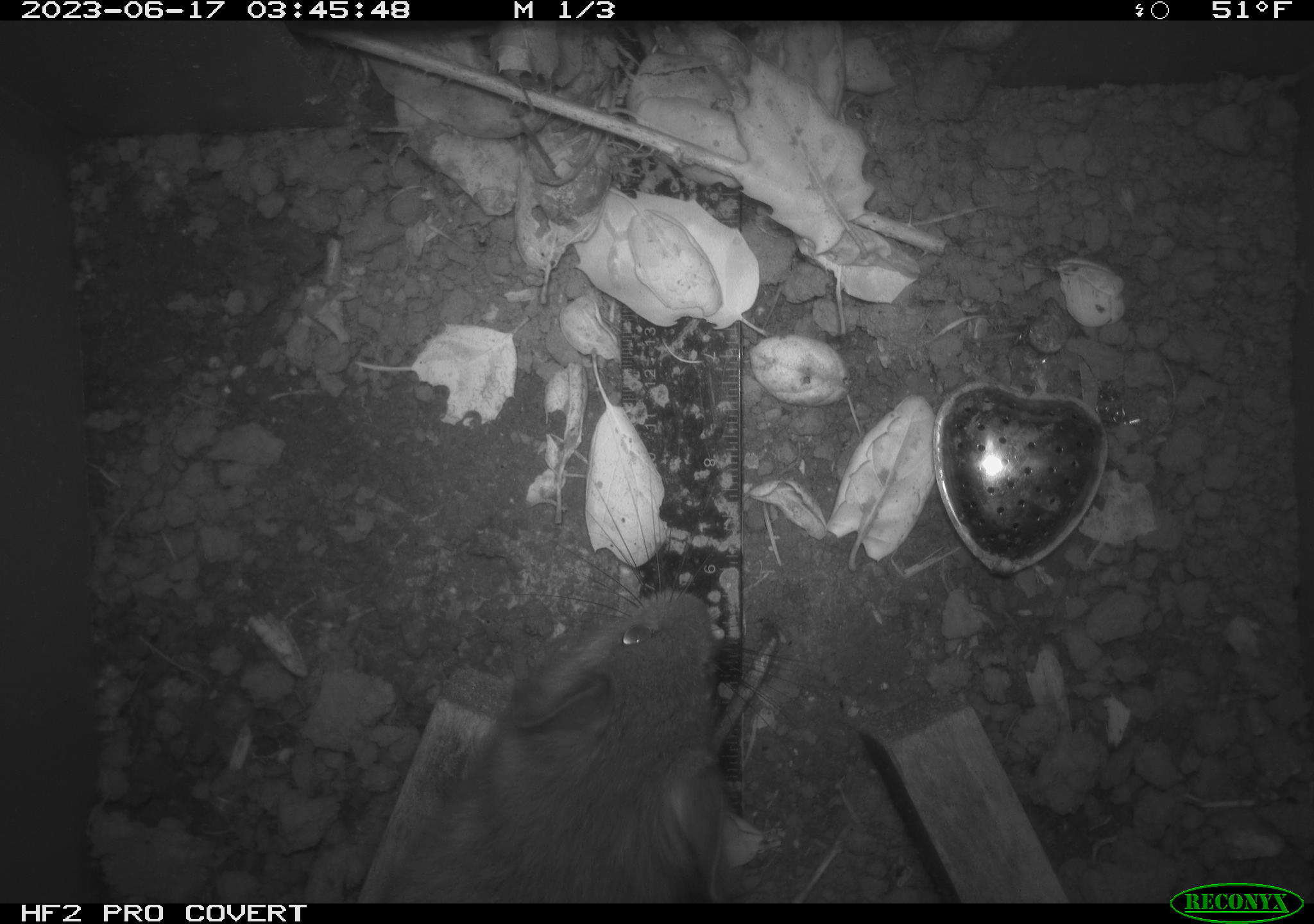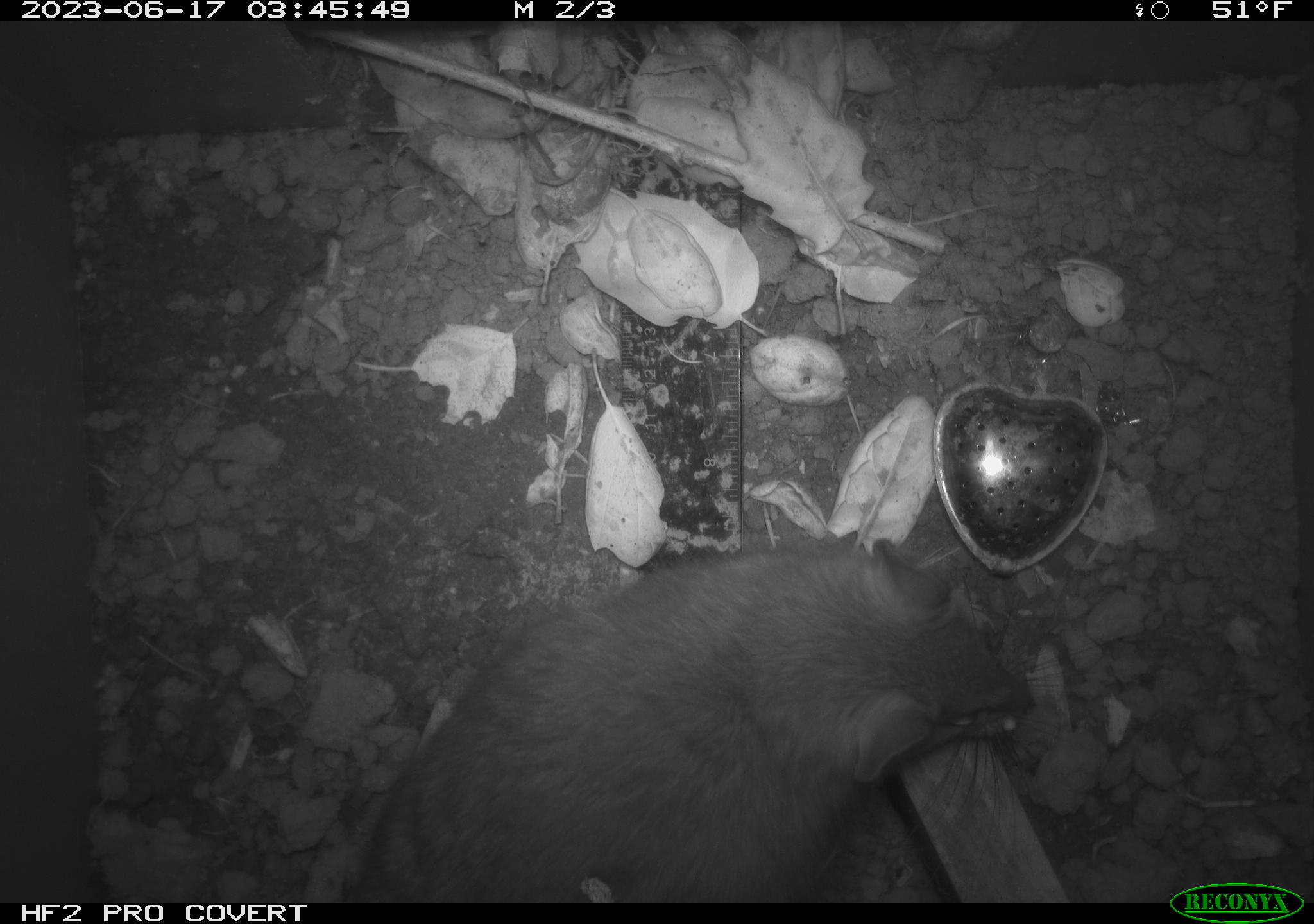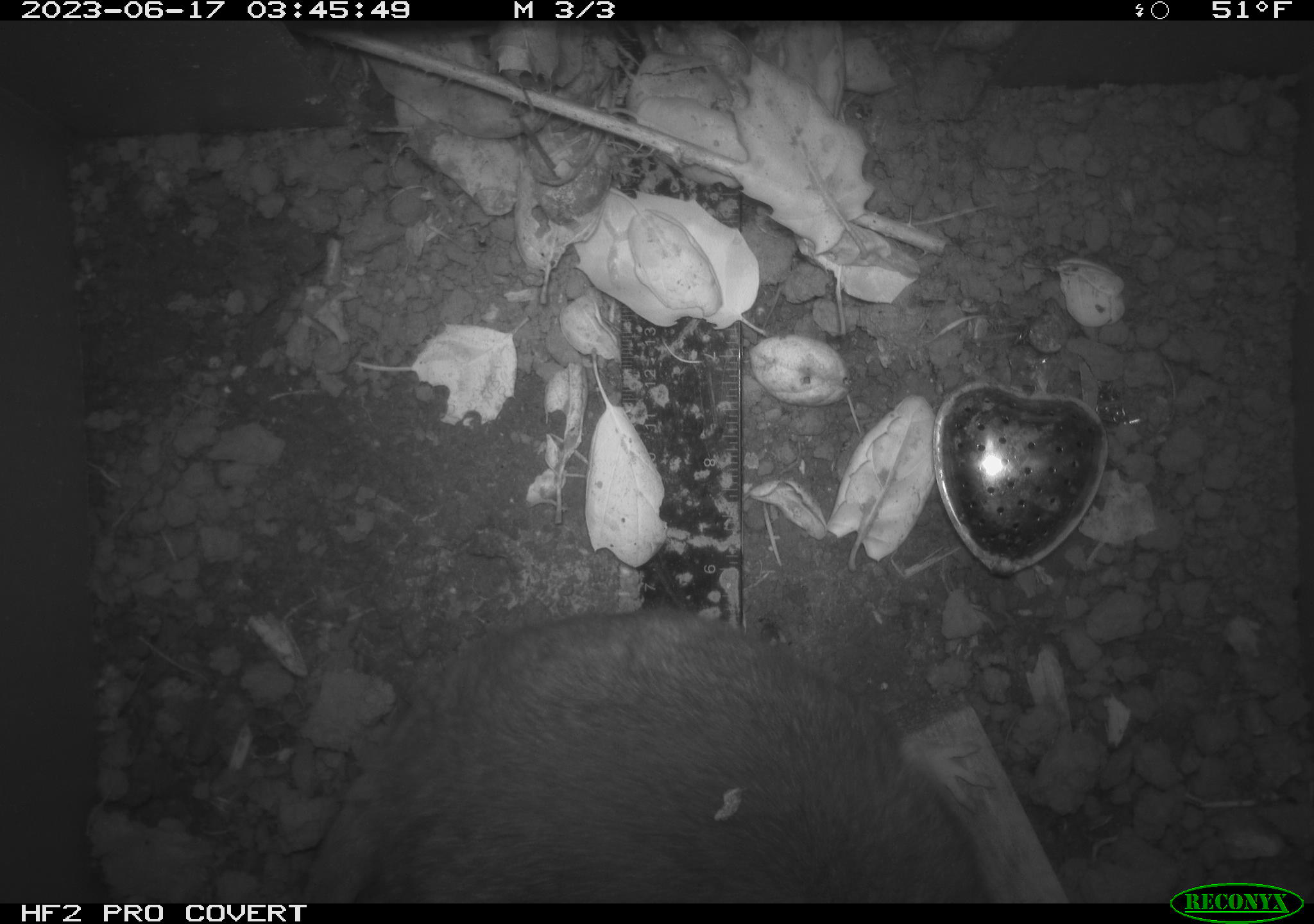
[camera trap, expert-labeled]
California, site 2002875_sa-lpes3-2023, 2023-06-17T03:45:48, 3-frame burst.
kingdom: Animalia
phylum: Chordata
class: Mammalia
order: Rodentia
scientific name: Rodentia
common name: mouse species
Mouse species (Rodentia).